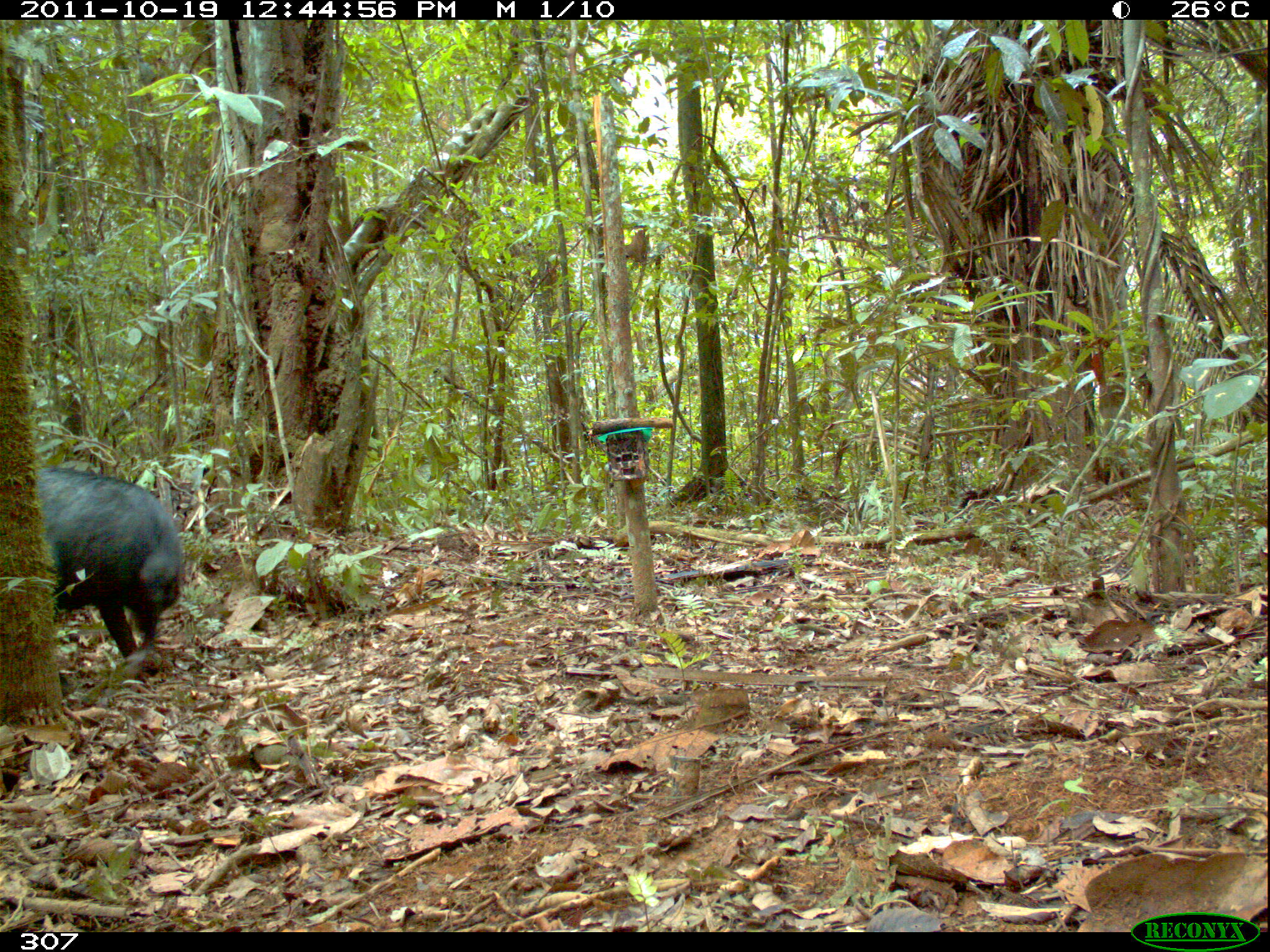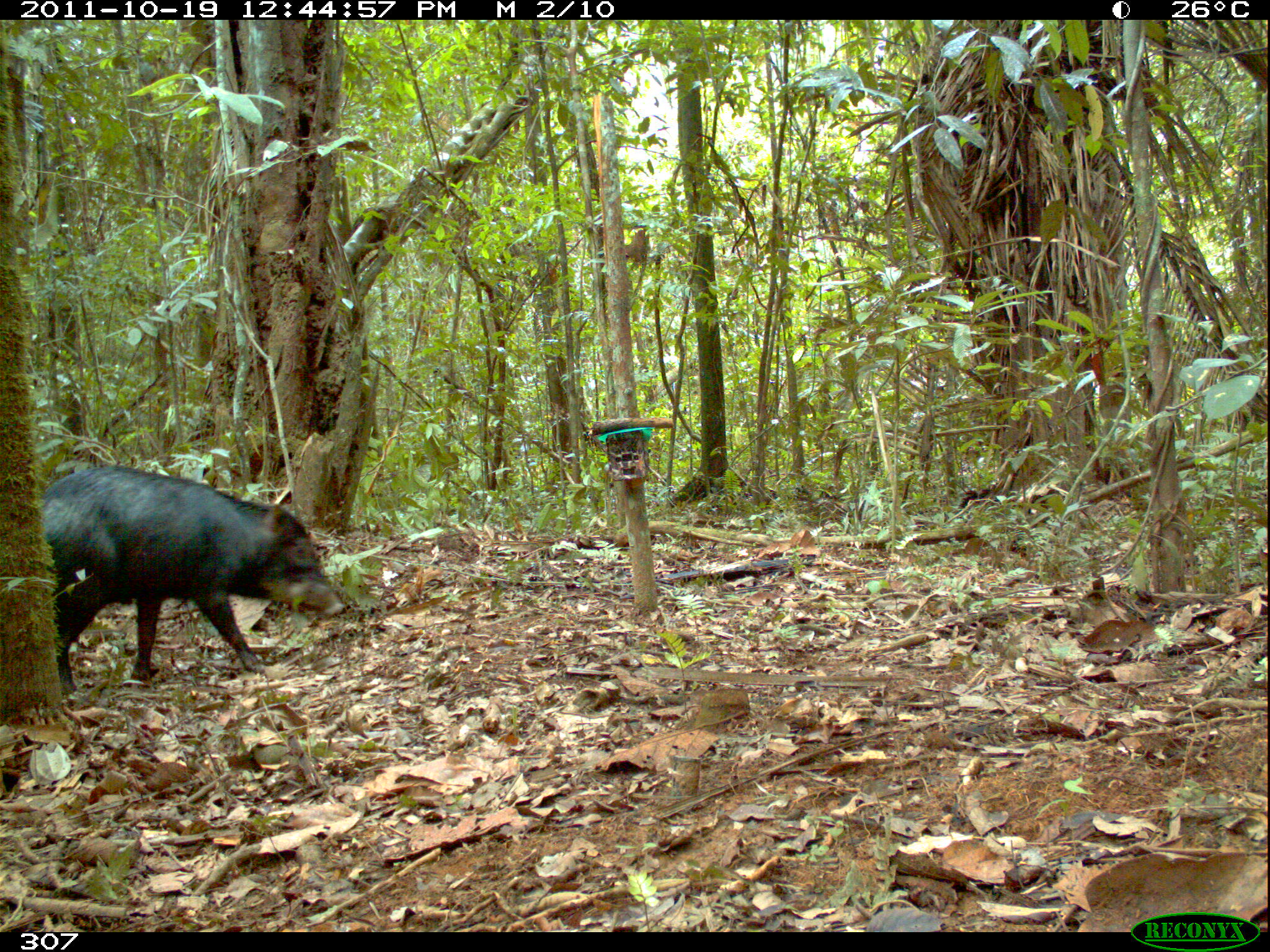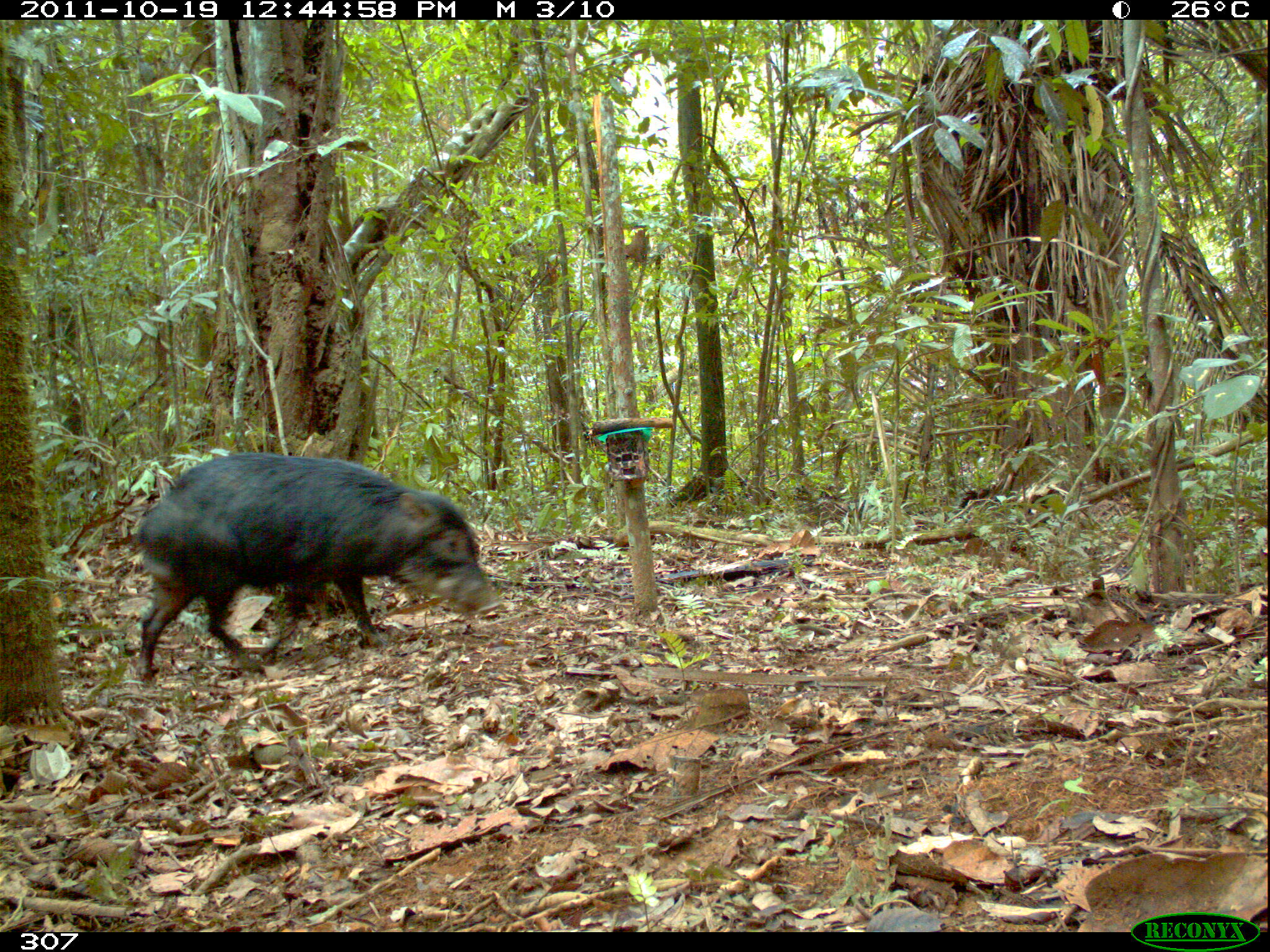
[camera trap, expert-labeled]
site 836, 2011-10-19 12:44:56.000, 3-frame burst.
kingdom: Animalia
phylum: Chordata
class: Mammalia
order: Artiodactyla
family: Tayassuidae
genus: Tayassu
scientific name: Tayassu pecari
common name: white-lipped peccary